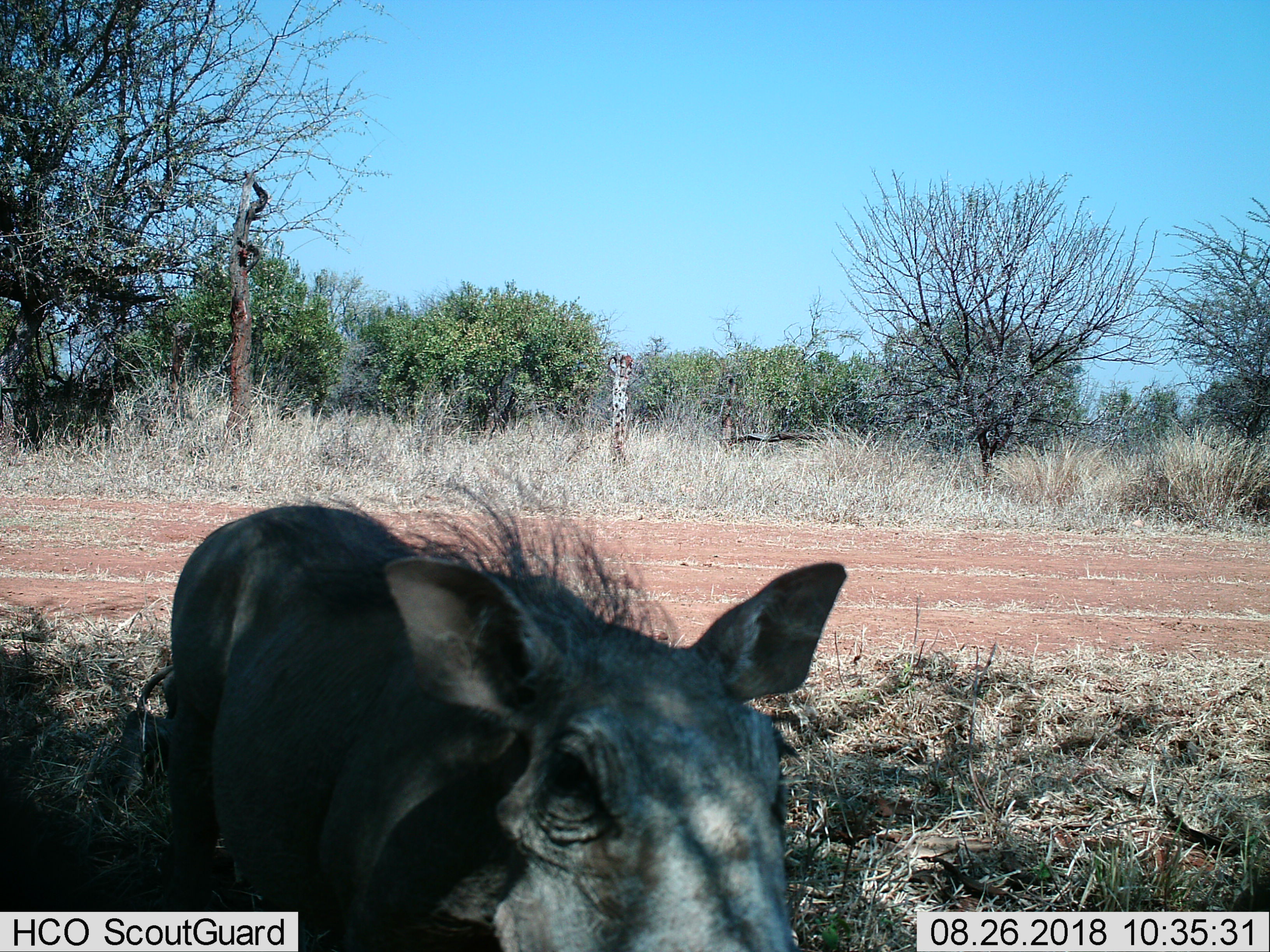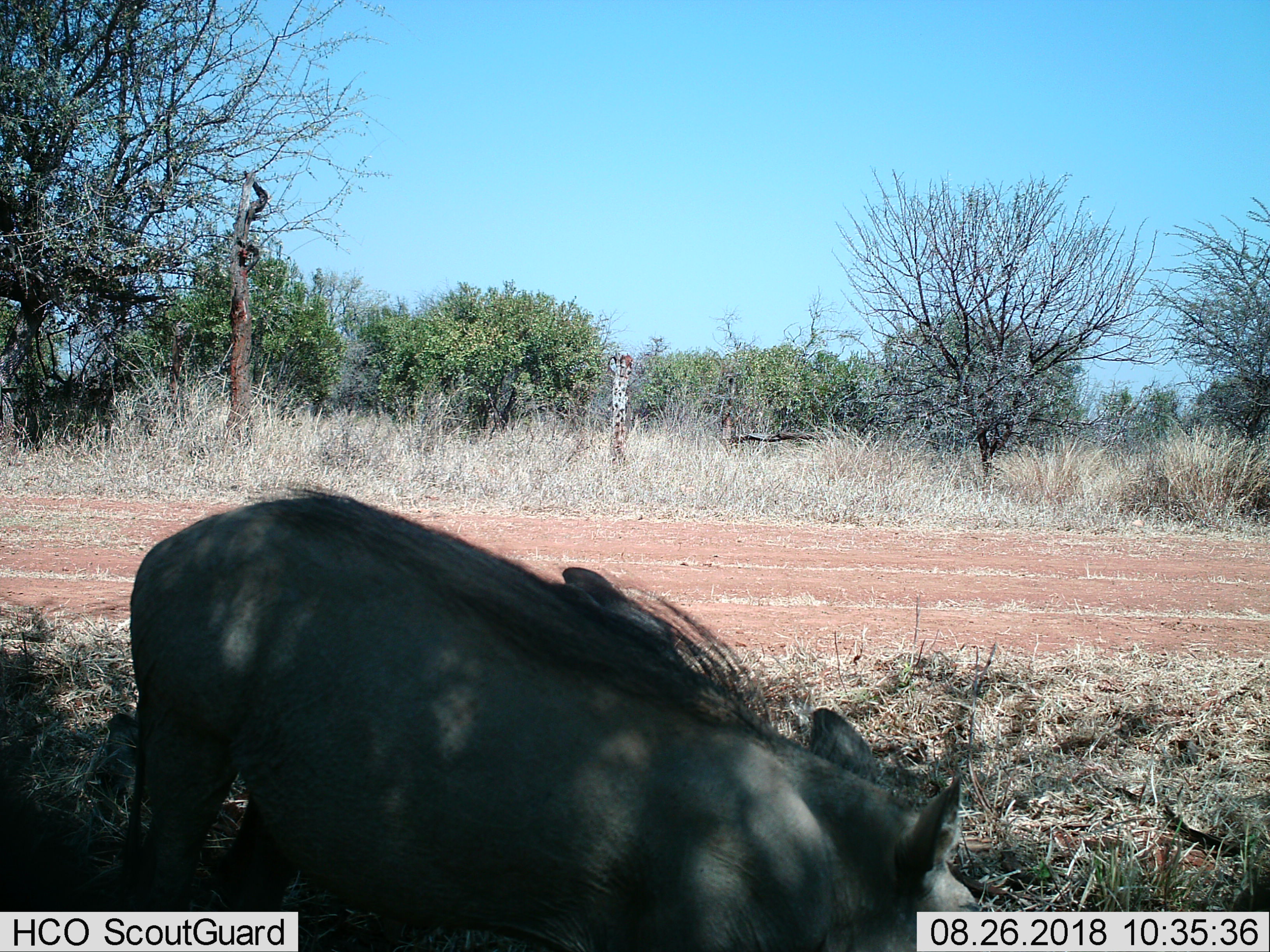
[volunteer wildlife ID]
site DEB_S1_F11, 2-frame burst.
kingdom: Animalia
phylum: Chordata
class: Mammalia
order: Artiodactyla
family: Suidae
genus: Phacochoerus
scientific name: Phacochoerus africanus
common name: warthog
Warthog (Phacochoerus africanus), count 1. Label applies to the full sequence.